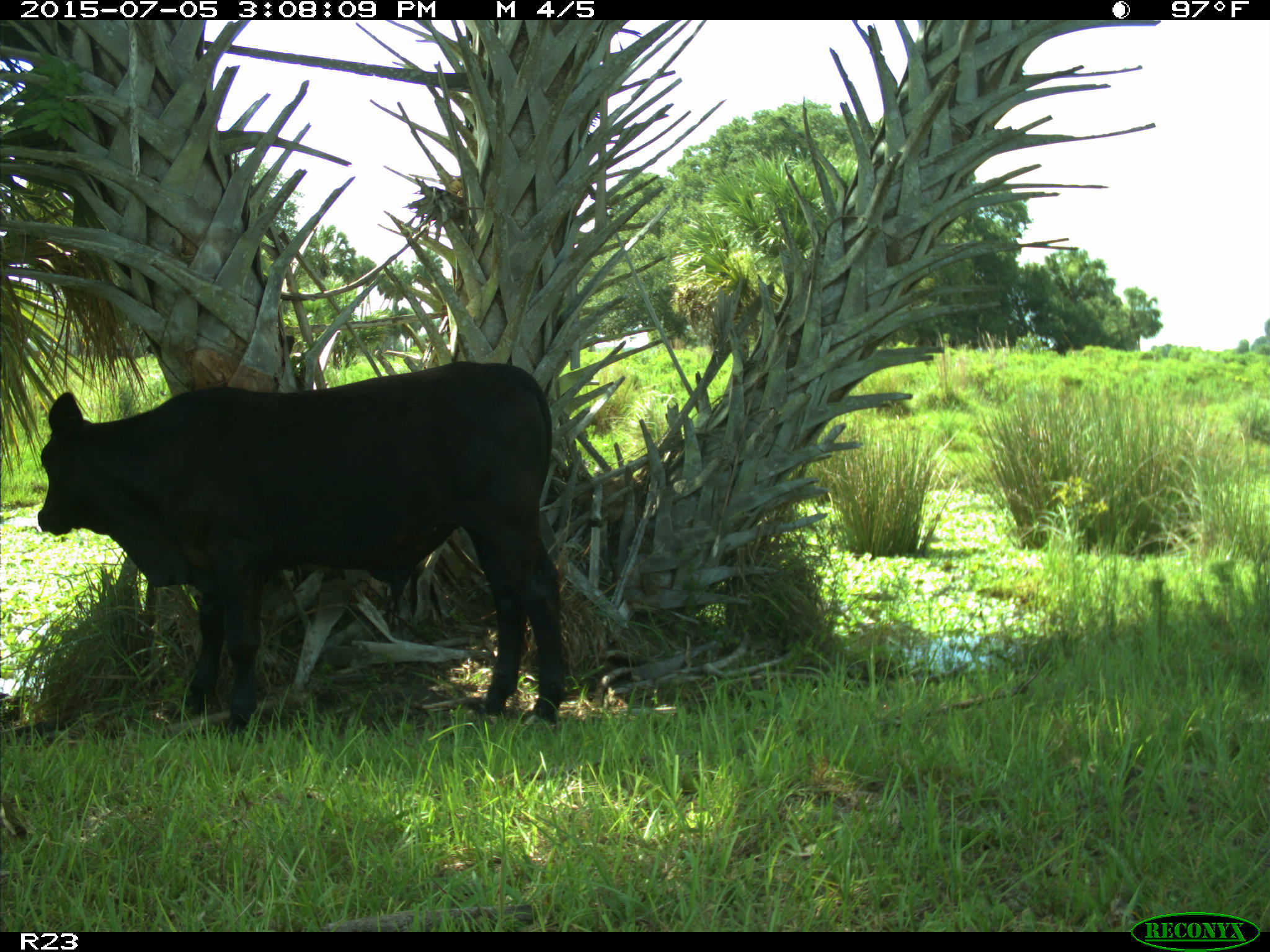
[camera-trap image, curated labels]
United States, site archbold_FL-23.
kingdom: Animalia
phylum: Chordata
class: Mammalia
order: Artiodactyla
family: Bovidae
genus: Bos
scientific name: Bos taurus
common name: domestic cow